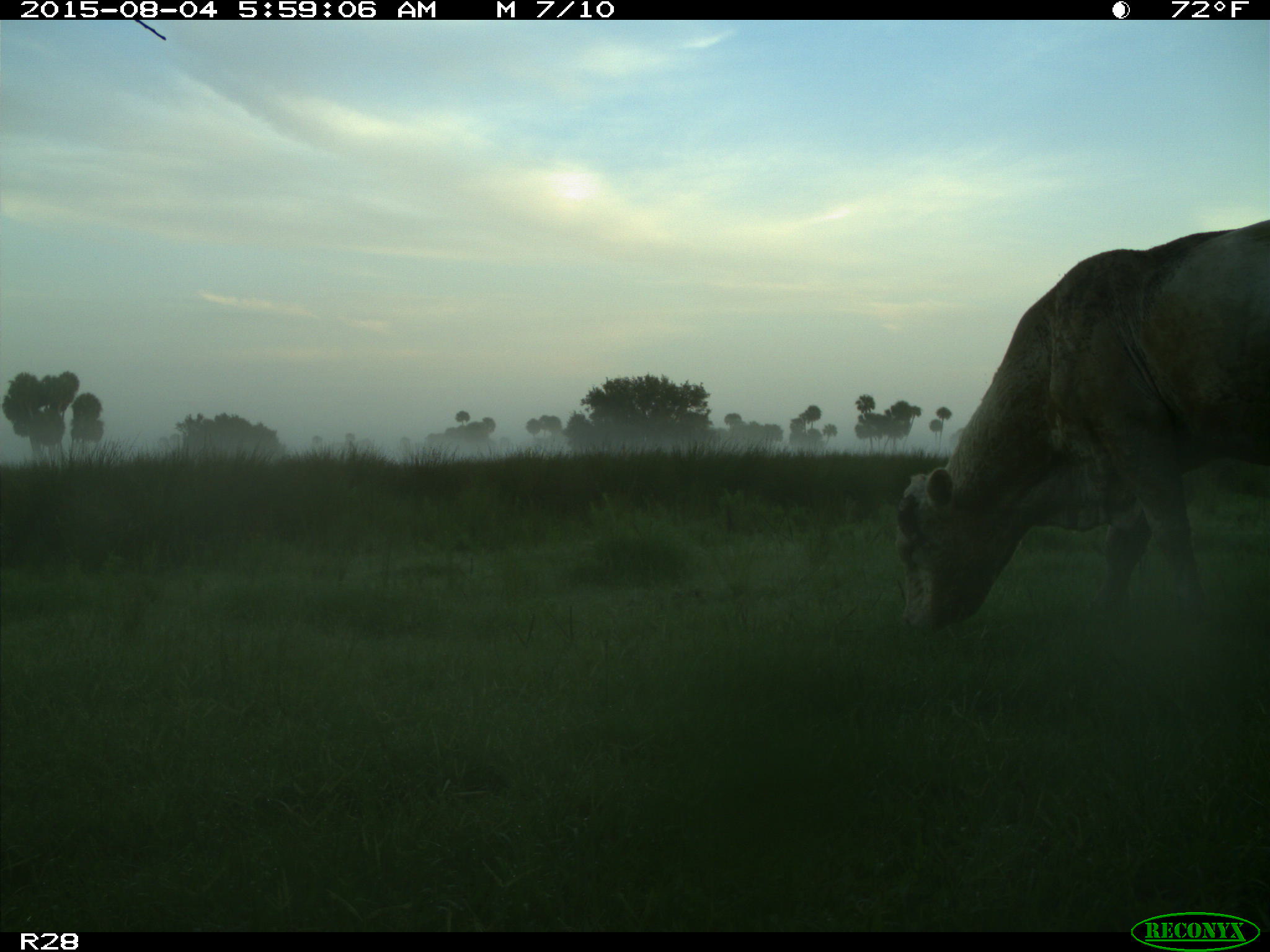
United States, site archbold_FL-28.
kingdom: Animalia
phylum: Chordata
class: Mammalia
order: Artiodactyla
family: Bovidae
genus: Bos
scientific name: Bos taurus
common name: domestic cow